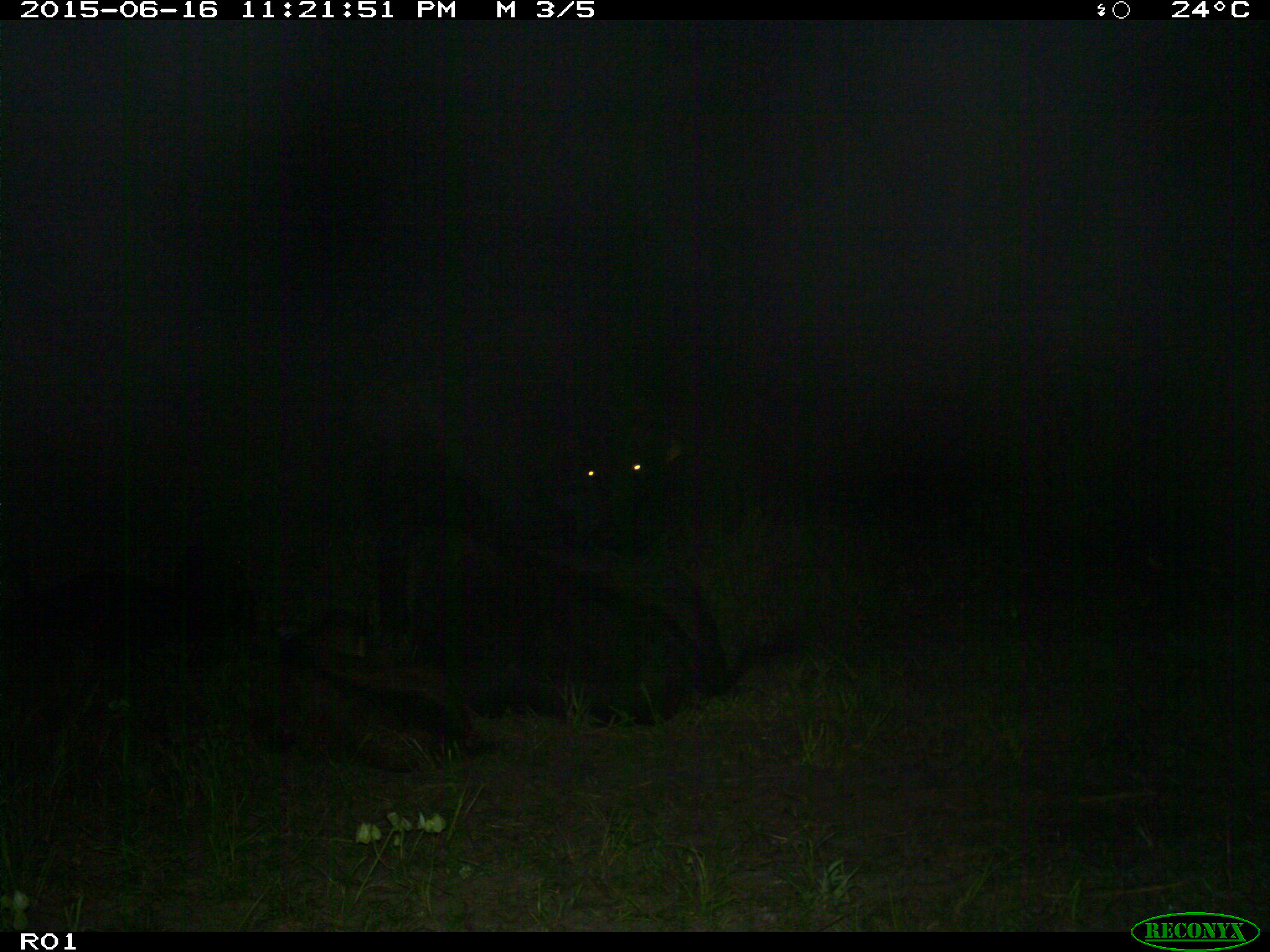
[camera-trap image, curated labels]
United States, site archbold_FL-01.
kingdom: Animalia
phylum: Chordata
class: Mammalia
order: Artiodactyla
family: Bovidae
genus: Bos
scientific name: Bos taurus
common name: domestic cow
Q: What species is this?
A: Bos taurus (domestic cow).